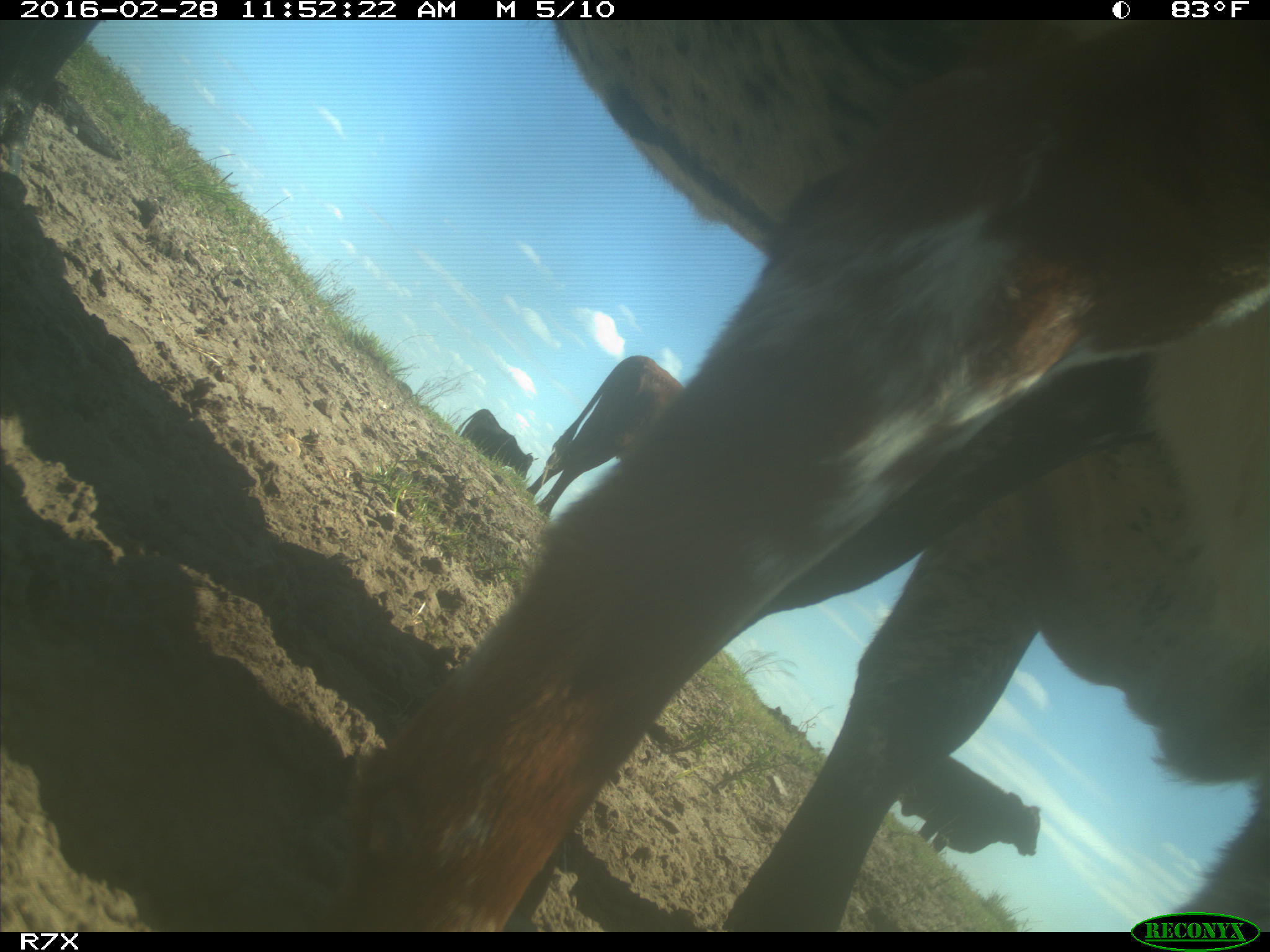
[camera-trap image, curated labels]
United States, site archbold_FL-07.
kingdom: Animalia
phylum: Chordata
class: Mammalia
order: Artiodactyla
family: Bovidae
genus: Bos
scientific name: Bos taurus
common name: domestic cow